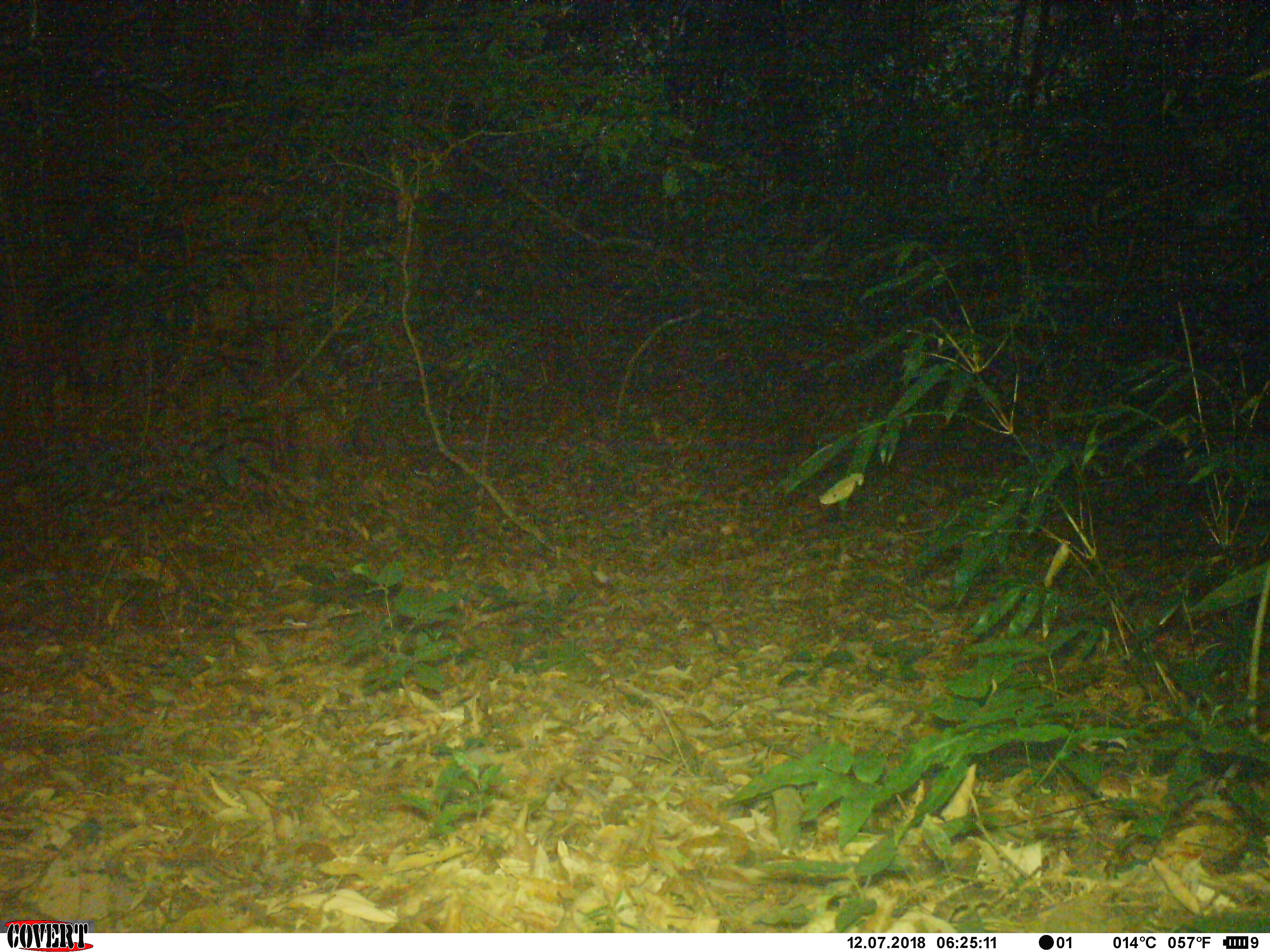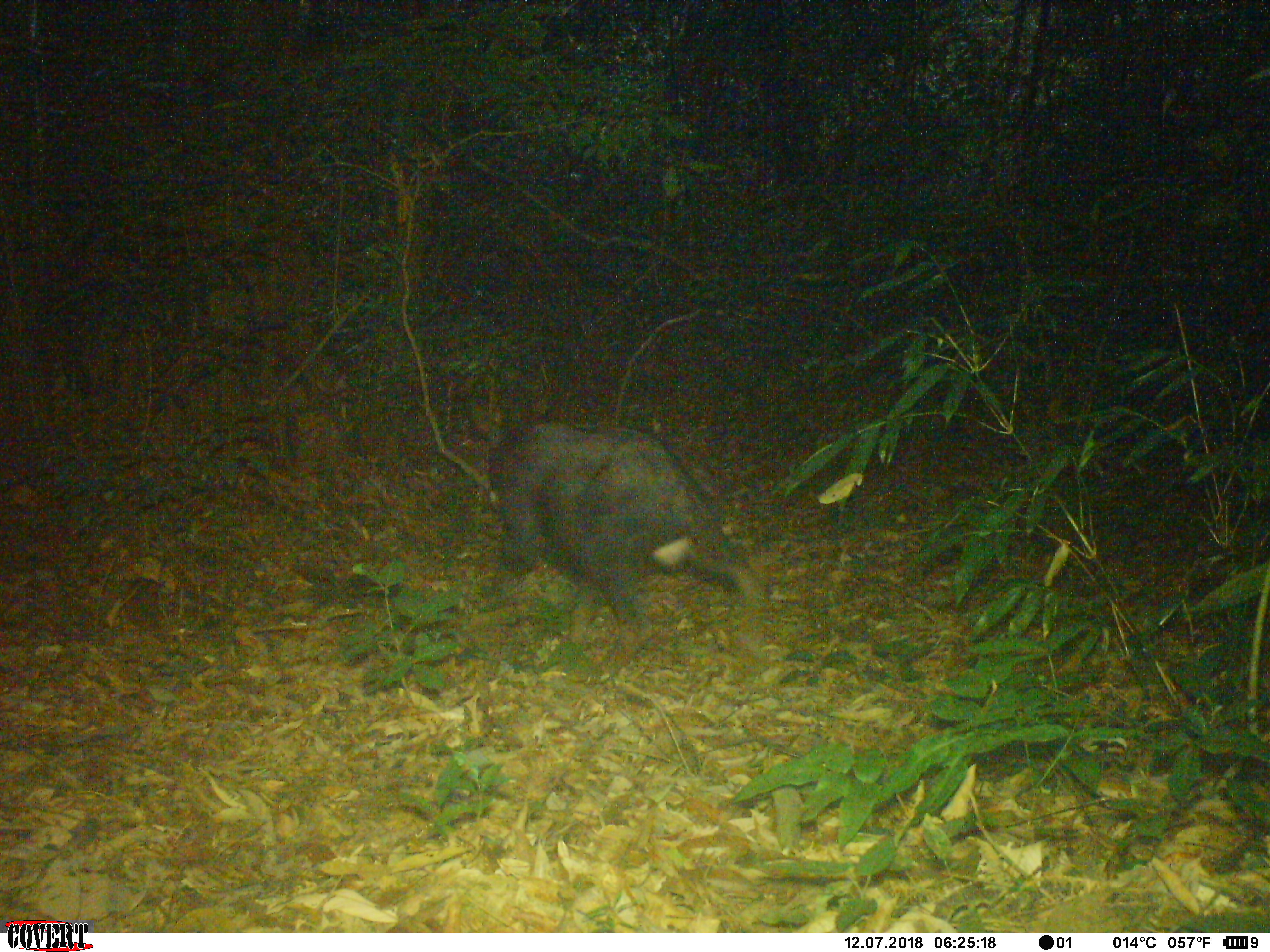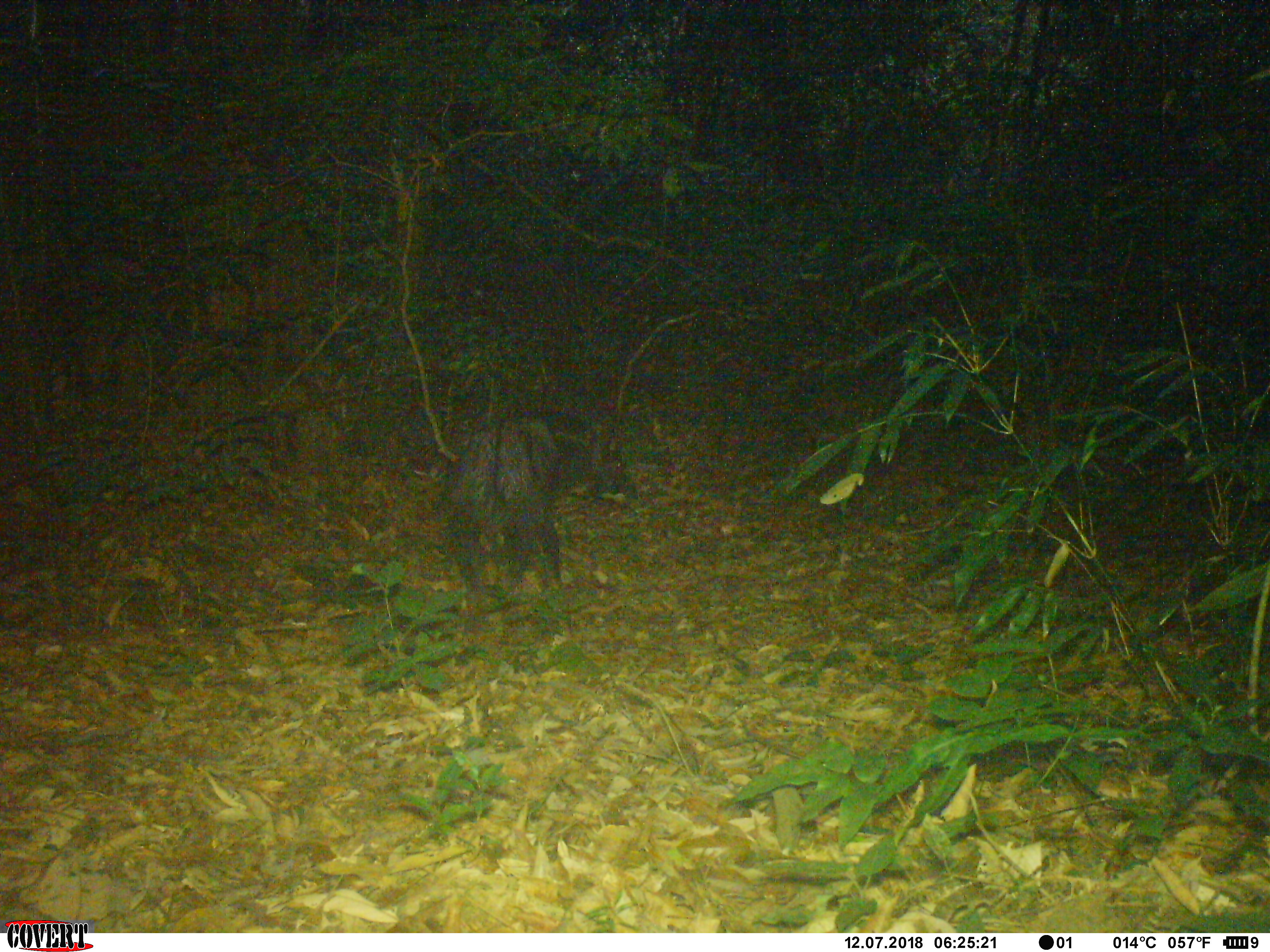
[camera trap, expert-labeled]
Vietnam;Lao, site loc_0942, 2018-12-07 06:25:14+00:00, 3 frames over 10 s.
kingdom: Animalia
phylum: Chordata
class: Mammalia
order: Artiodactyla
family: Bovidae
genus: Capricornis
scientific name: Capricornis sumatraensis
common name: chinese serow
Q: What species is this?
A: Chinese serow (Capricornis sumatraensis).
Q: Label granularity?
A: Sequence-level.